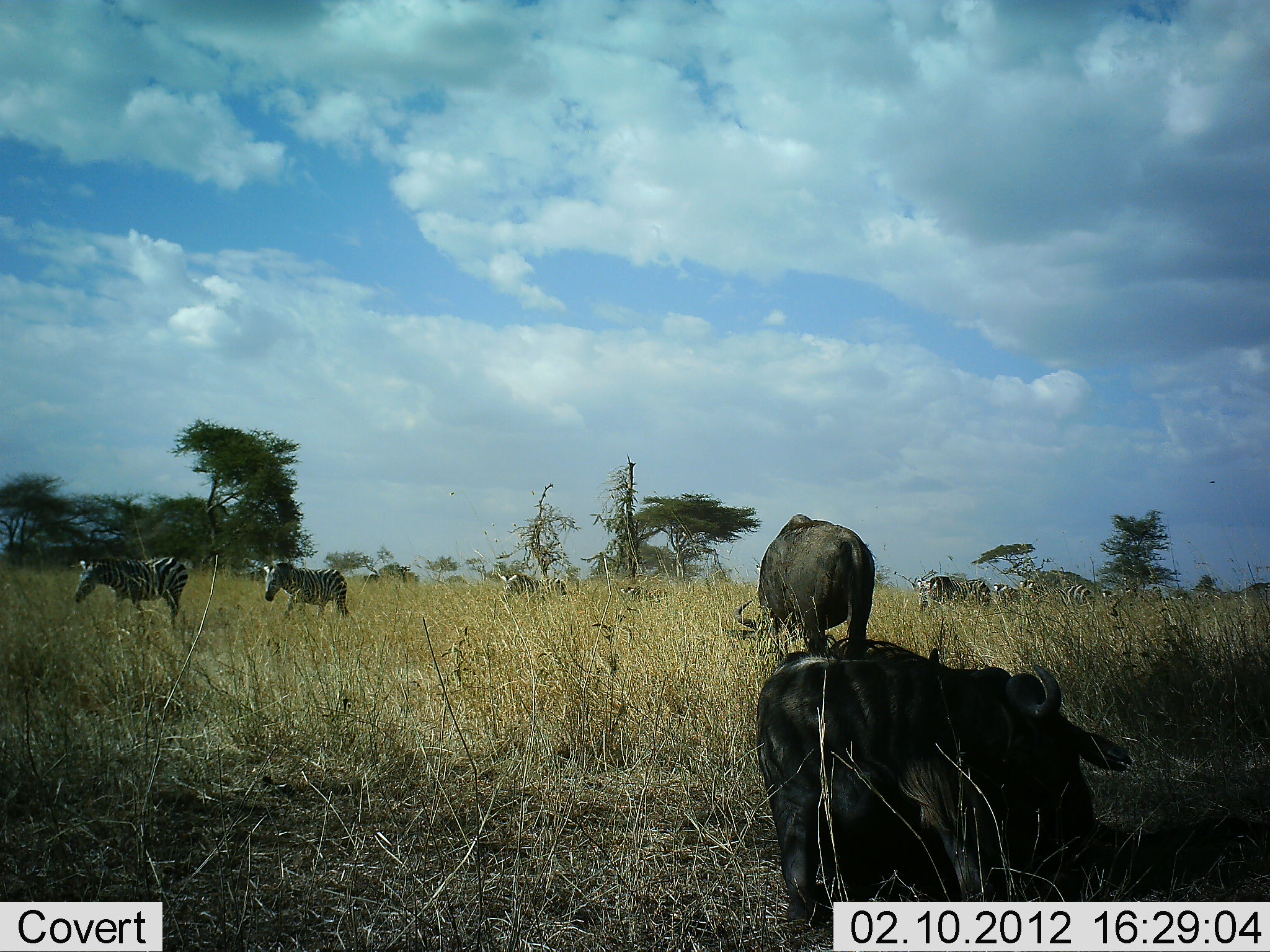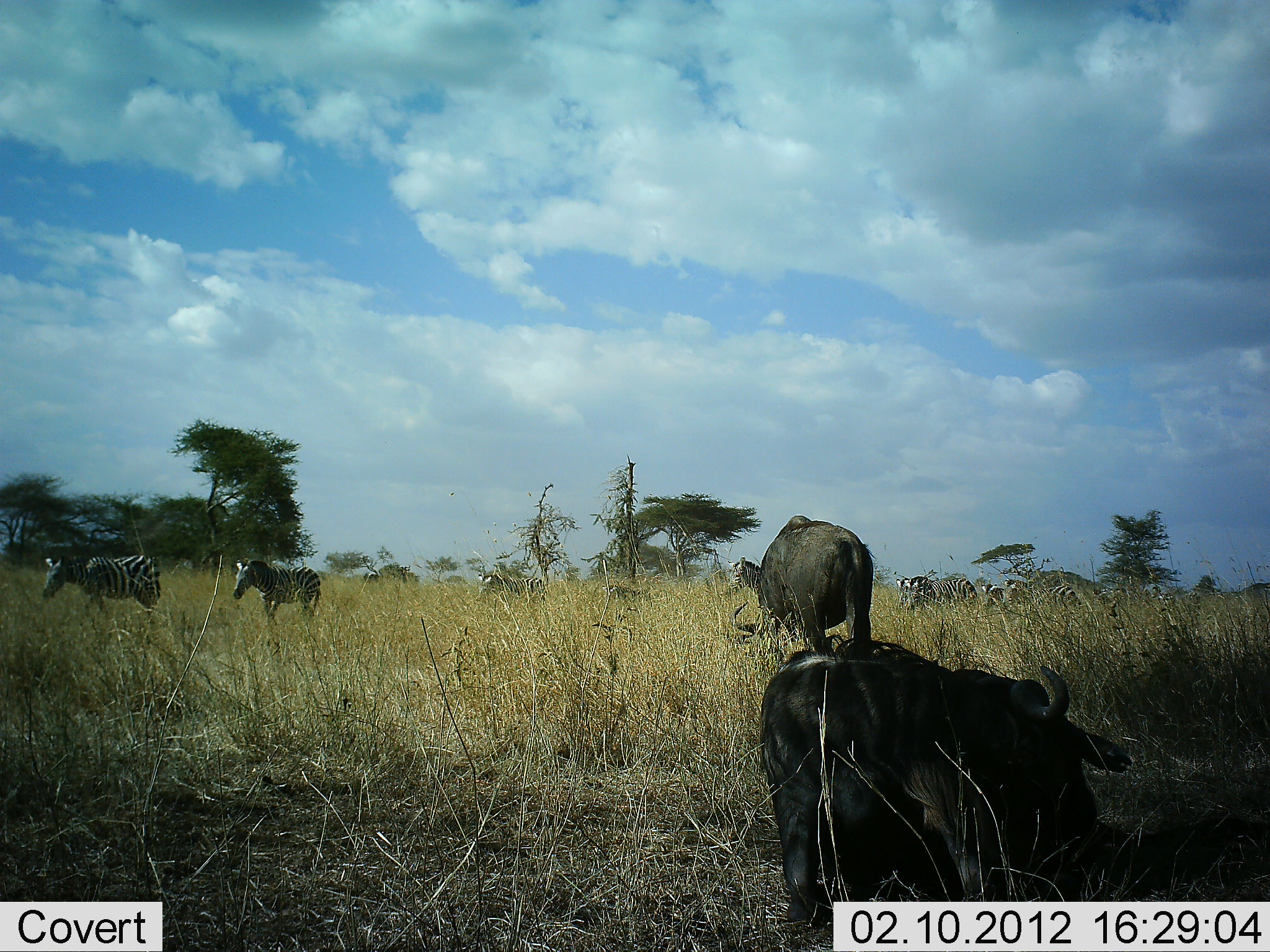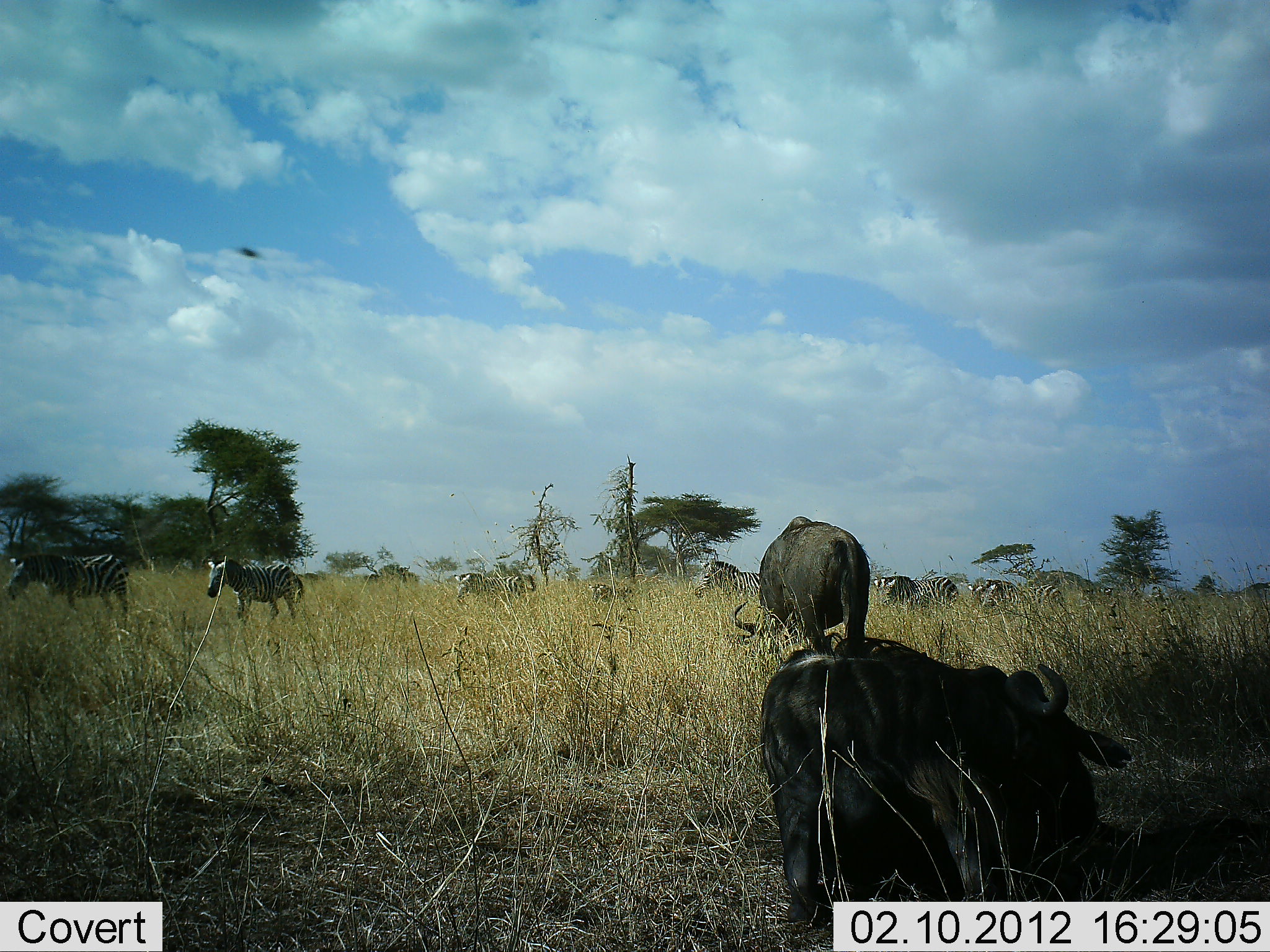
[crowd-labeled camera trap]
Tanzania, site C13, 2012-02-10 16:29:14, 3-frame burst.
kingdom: Animalia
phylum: Chordata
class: Mammalia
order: Artiodactyla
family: Bovidae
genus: Connochaetes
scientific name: Connochaetes taurinus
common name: blue wildebeest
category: wildebeest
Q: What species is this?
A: Wildebeest (blue wildebeest) (Connochaetes taurinus).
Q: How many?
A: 2.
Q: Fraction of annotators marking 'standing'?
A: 52%.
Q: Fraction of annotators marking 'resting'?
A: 72%.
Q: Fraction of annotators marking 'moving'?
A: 4%.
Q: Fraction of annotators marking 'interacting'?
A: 0%.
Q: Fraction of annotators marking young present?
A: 0%.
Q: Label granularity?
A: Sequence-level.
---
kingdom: Animalia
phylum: Chordata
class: Mammalia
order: Perissodactyla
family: Equidae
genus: Equus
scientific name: Equus quagga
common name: plains zebra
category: zebra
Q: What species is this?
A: Zebra (plains zebra) (Equus quagga).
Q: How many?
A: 10.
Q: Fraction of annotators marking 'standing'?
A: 6%.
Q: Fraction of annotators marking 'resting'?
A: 3%.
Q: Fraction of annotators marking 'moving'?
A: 97%.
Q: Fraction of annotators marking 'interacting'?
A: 0%.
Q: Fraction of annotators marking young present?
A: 14%.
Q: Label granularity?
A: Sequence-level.